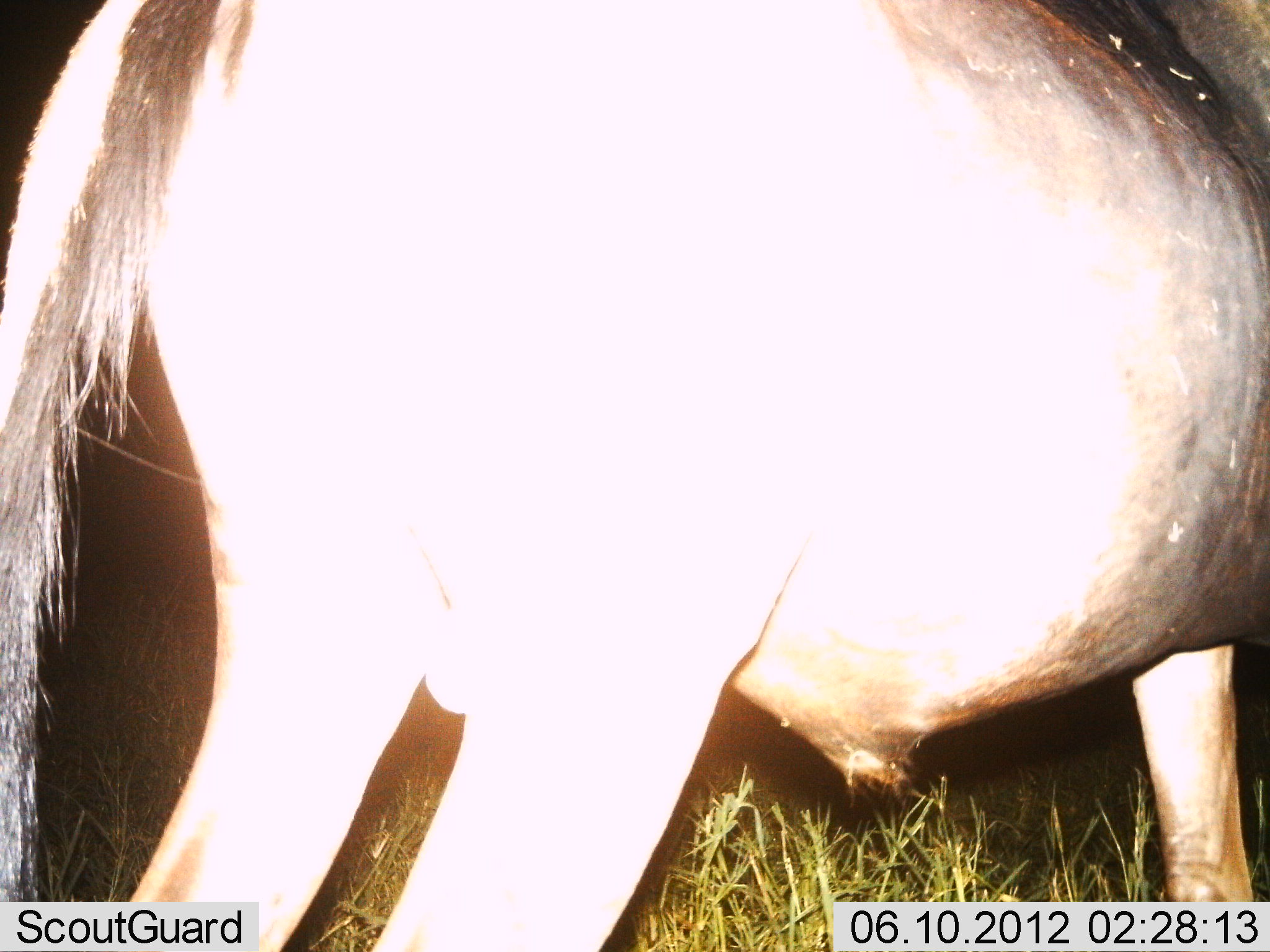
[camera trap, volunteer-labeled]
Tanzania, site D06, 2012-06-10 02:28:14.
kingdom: Animalia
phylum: Chordata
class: Mammalia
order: Artiodactyla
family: Bovidae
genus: Connochaetes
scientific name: Connochaetes taurinus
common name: blue wildebeest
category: wildebeest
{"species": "wildebeest (blue wildebeest) (Connochaetes taurinus)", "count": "1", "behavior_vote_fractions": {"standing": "100%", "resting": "0%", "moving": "0%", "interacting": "0%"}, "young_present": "0%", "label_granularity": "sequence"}